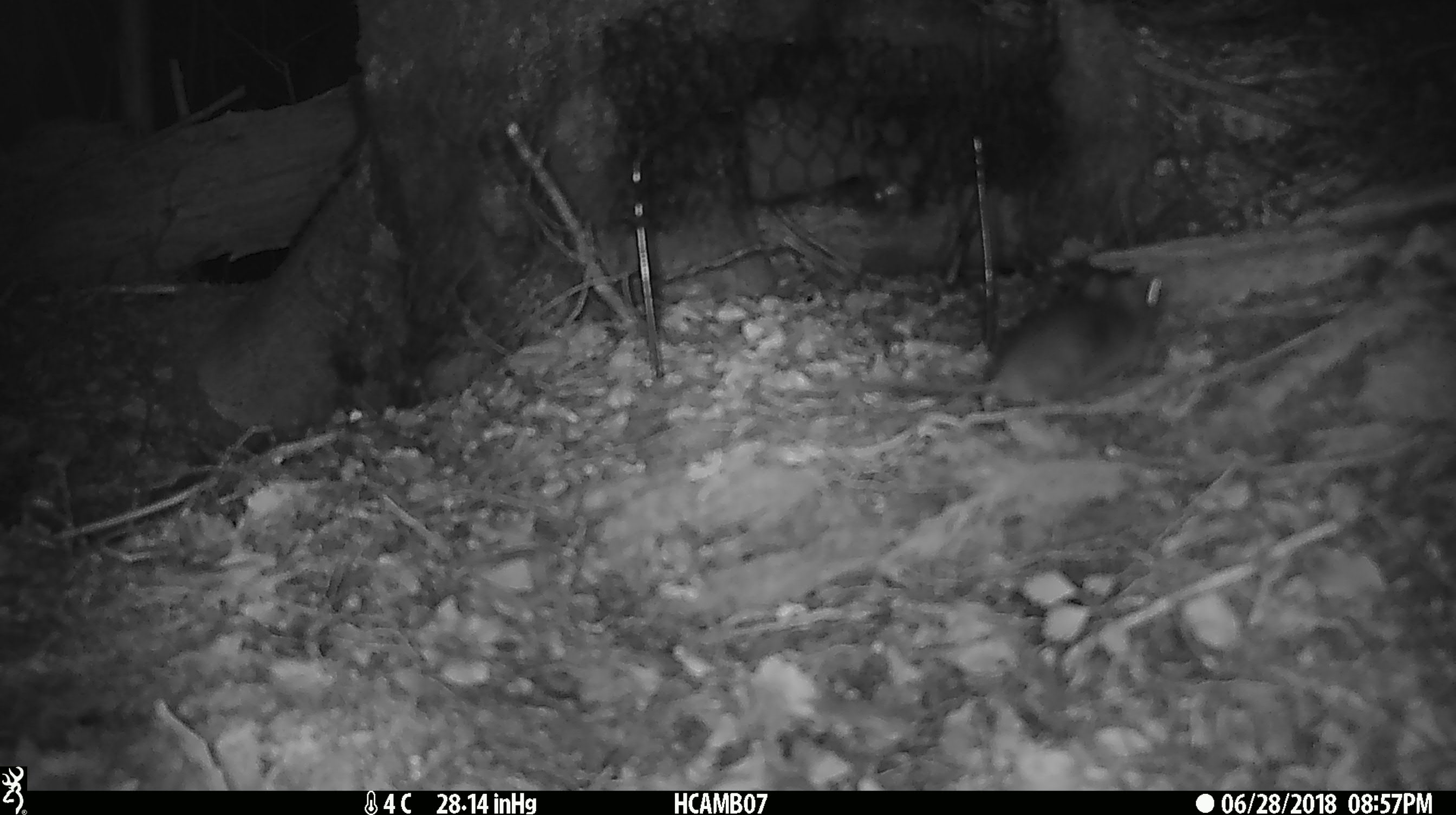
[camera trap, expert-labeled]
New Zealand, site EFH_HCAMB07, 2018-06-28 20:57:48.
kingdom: Animalia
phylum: Chordata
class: Mammalia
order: Rodentia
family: Muridae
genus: Mus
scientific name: Mus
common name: mouse